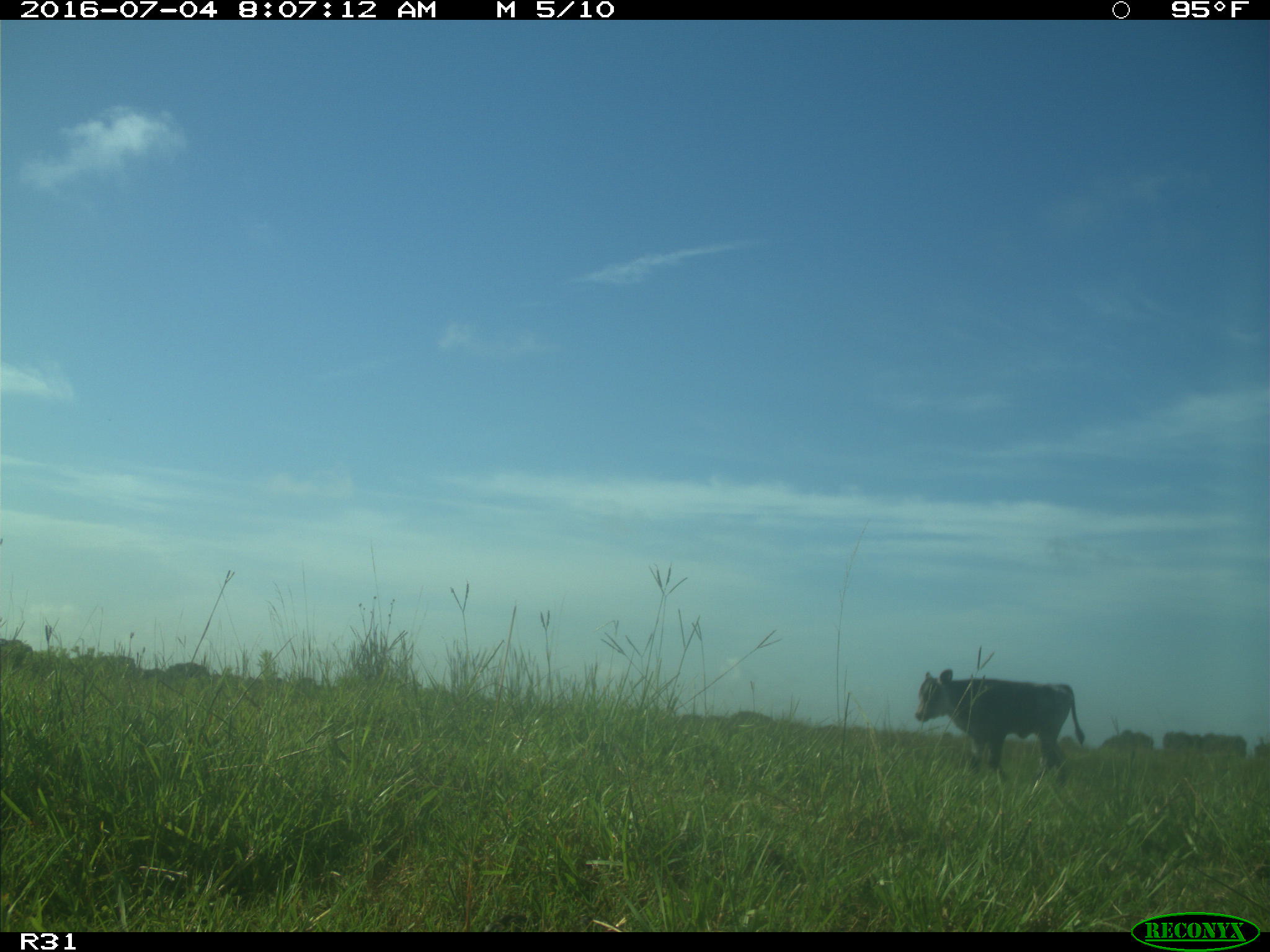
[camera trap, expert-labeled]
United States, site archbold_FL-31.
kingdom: Animalia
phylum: Chordata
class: Mammalia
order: Artiodactyla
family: Bovidae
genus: Bos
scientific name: Bos taurus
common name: domestic cow